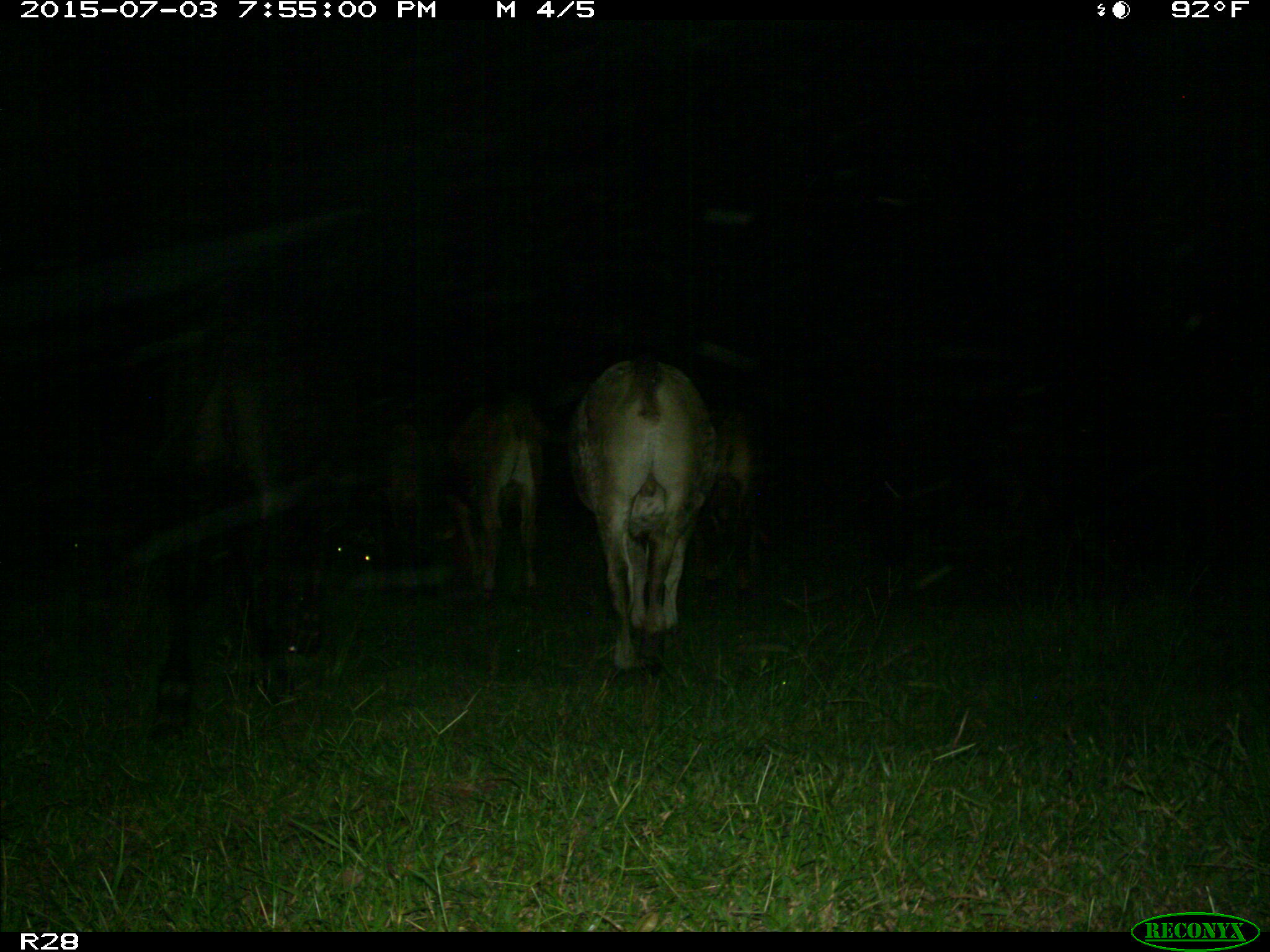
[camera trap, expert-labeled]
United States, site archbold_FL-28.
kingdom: Animalia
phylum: Chordata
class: Mammalia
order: Artiodactyla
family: Bovidae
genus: Bos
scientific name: Bos taurus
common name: domestic cow